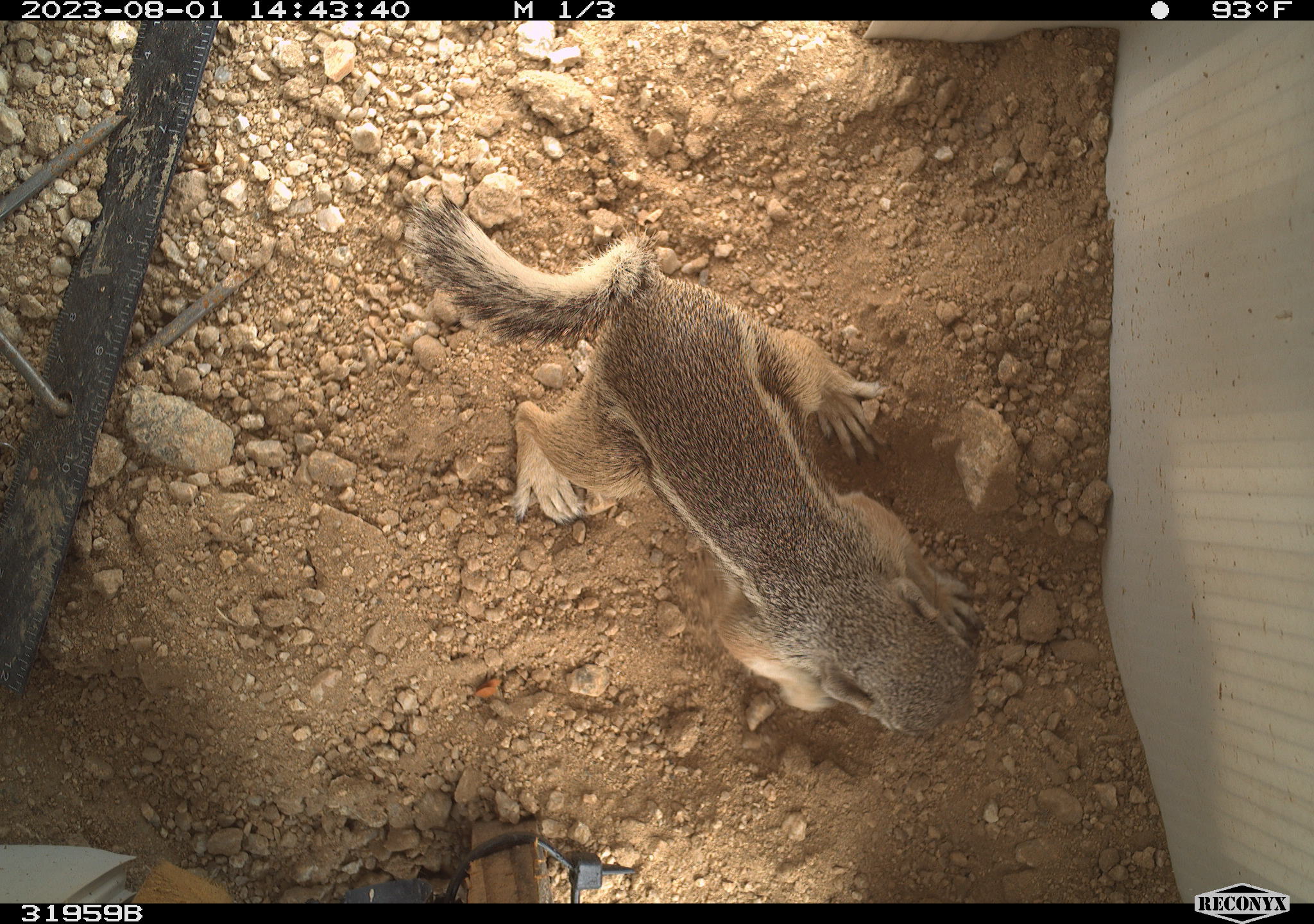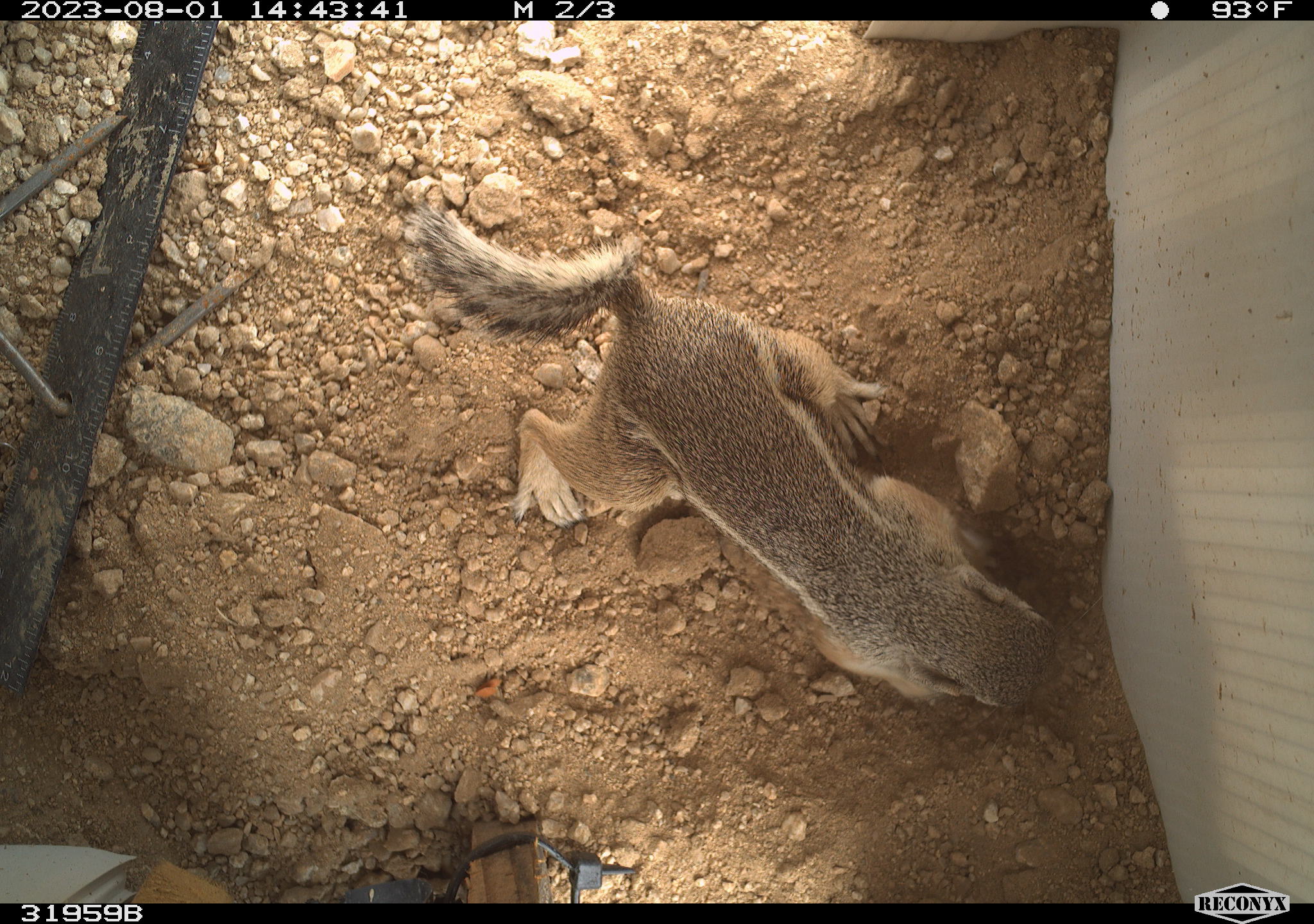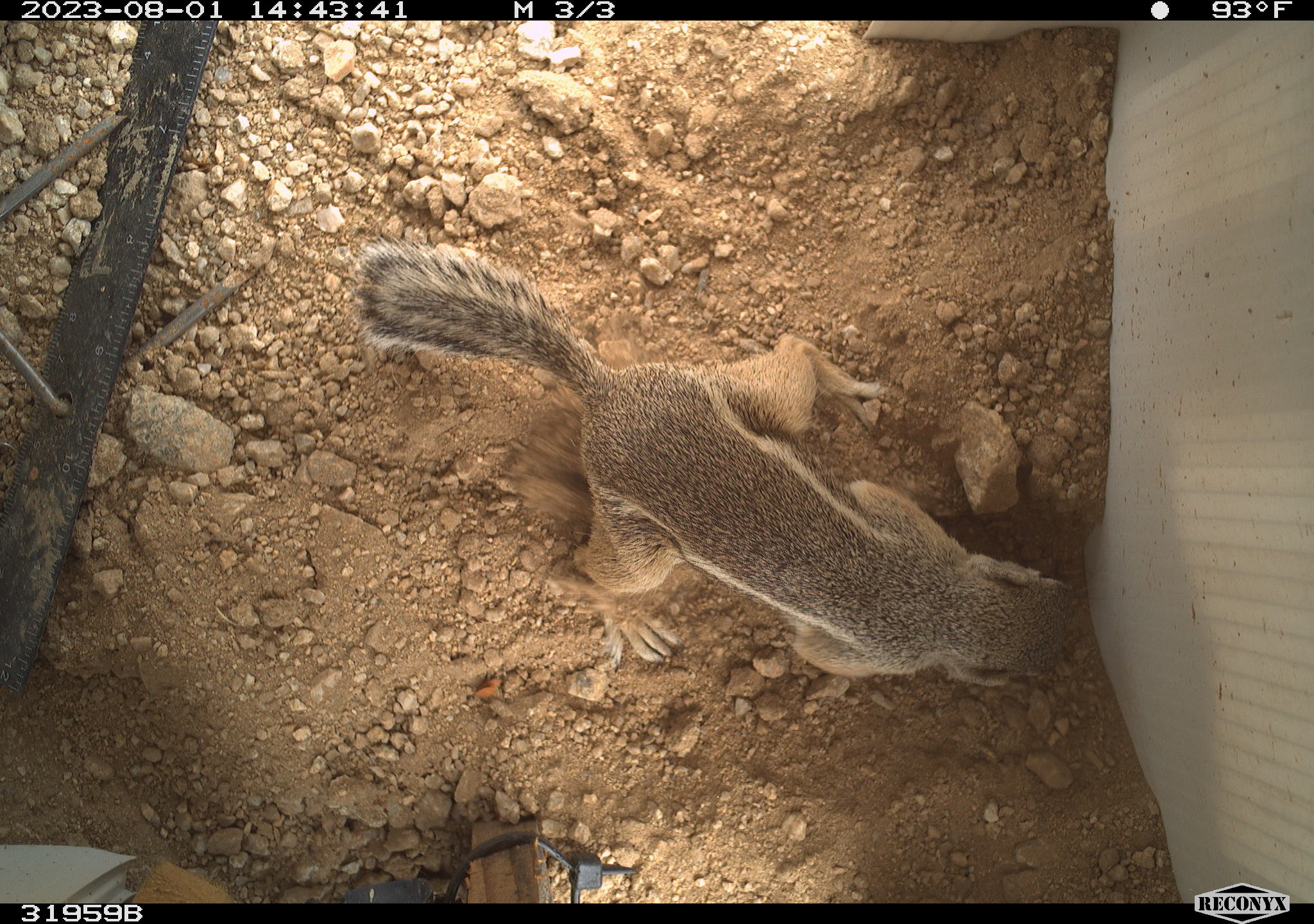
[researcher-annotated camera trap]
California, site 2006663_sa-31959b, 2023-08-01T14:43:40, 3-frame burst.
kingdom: Animalia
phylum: Chordata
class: Mammalia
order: Rodentia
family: Sciuridae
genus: Ammospermophilus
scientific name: Ammospermophilus leucurus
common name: white-tailed antelope squirrel